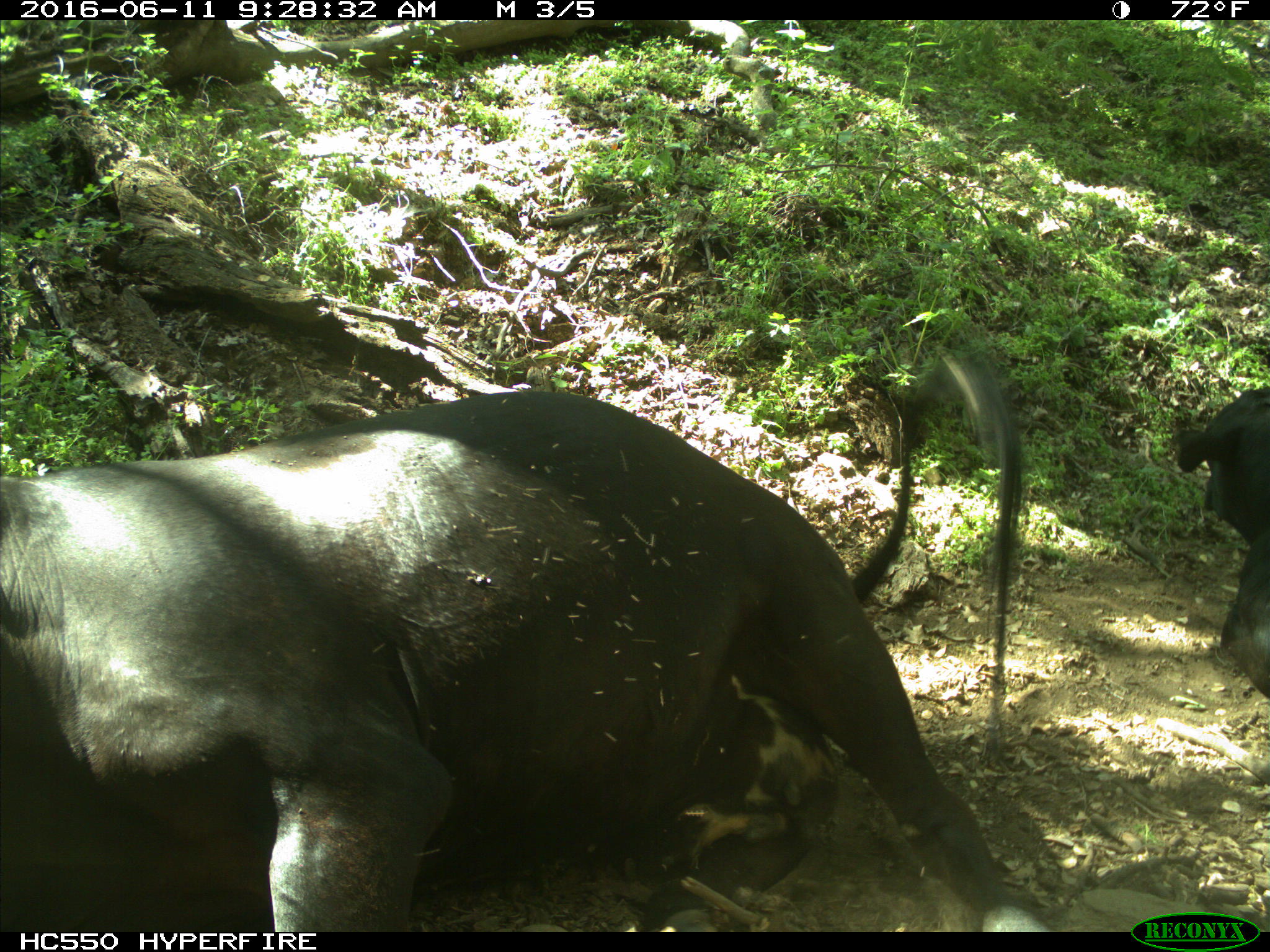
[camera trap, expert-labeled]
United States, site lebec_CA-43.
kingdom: Animalia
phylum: Chordata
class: Mammalia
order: Artiodactyla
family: Bovidae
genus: Bos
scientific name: Bos taurus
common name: domestic cow